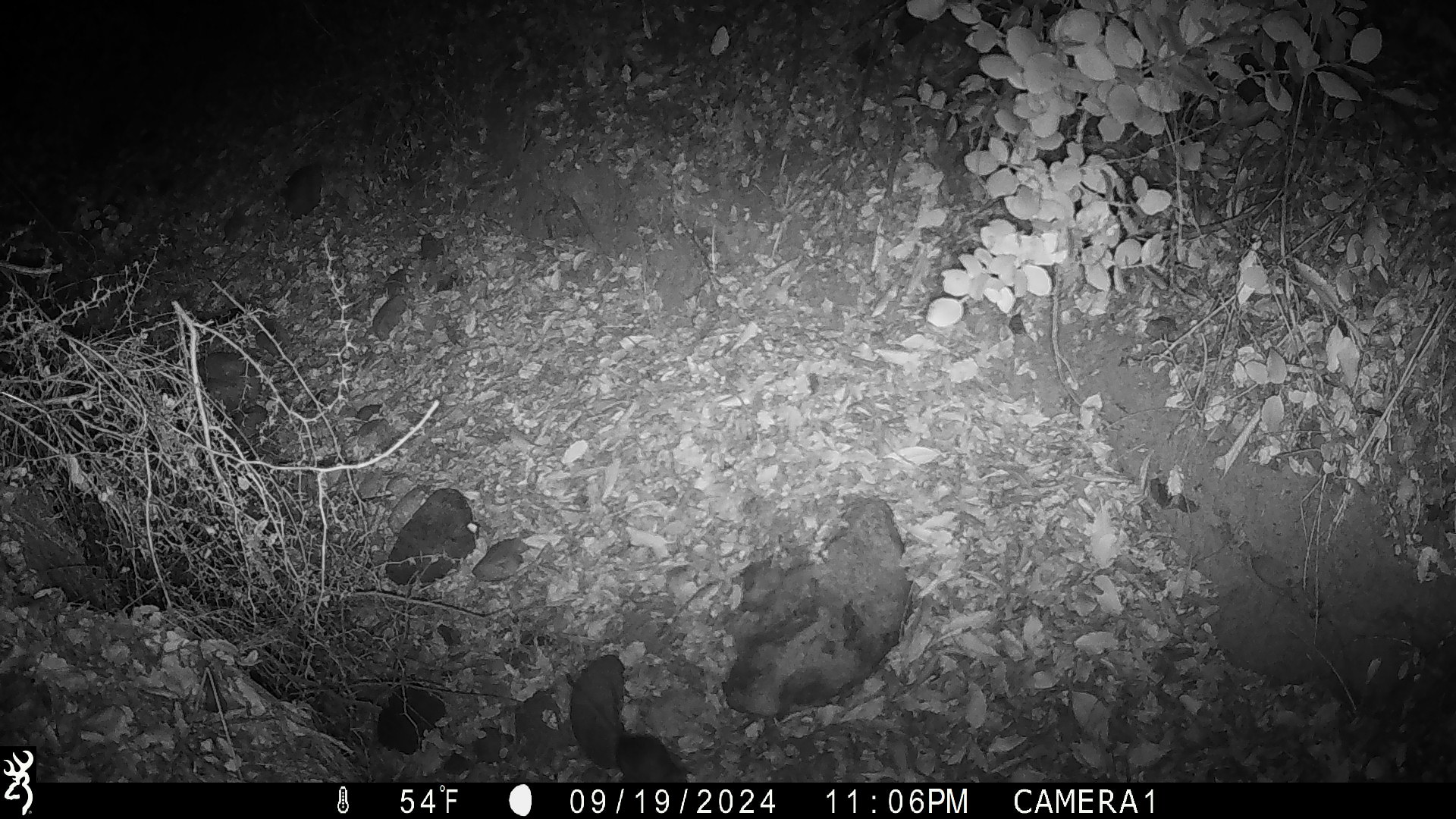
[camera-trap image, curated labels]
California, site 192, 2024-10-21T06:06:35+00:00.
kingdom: Animalia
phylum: Chordata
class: Mammalia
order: Rodentia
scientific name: Rodentia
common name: mouse or rat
Mouse or rat (Rodentia).